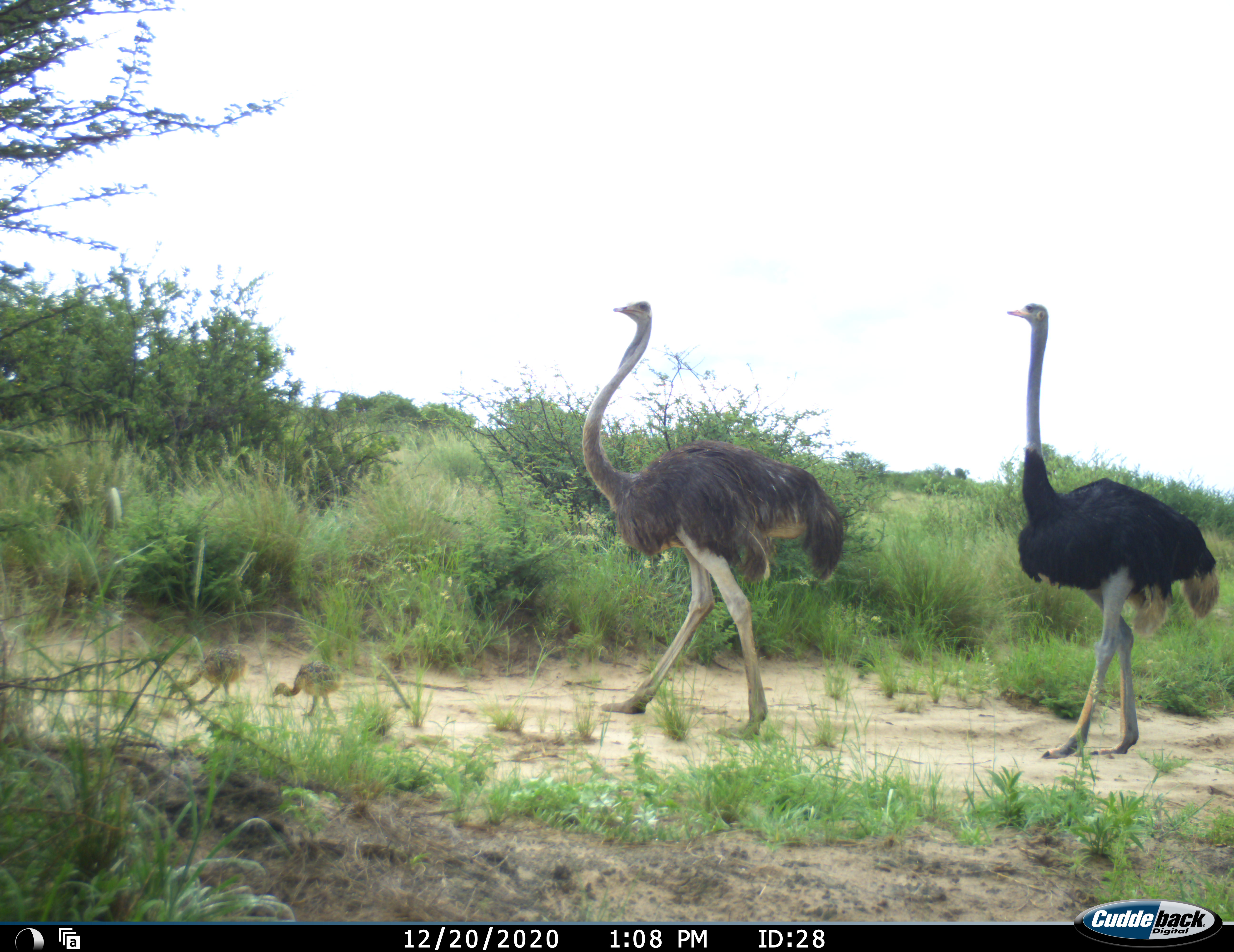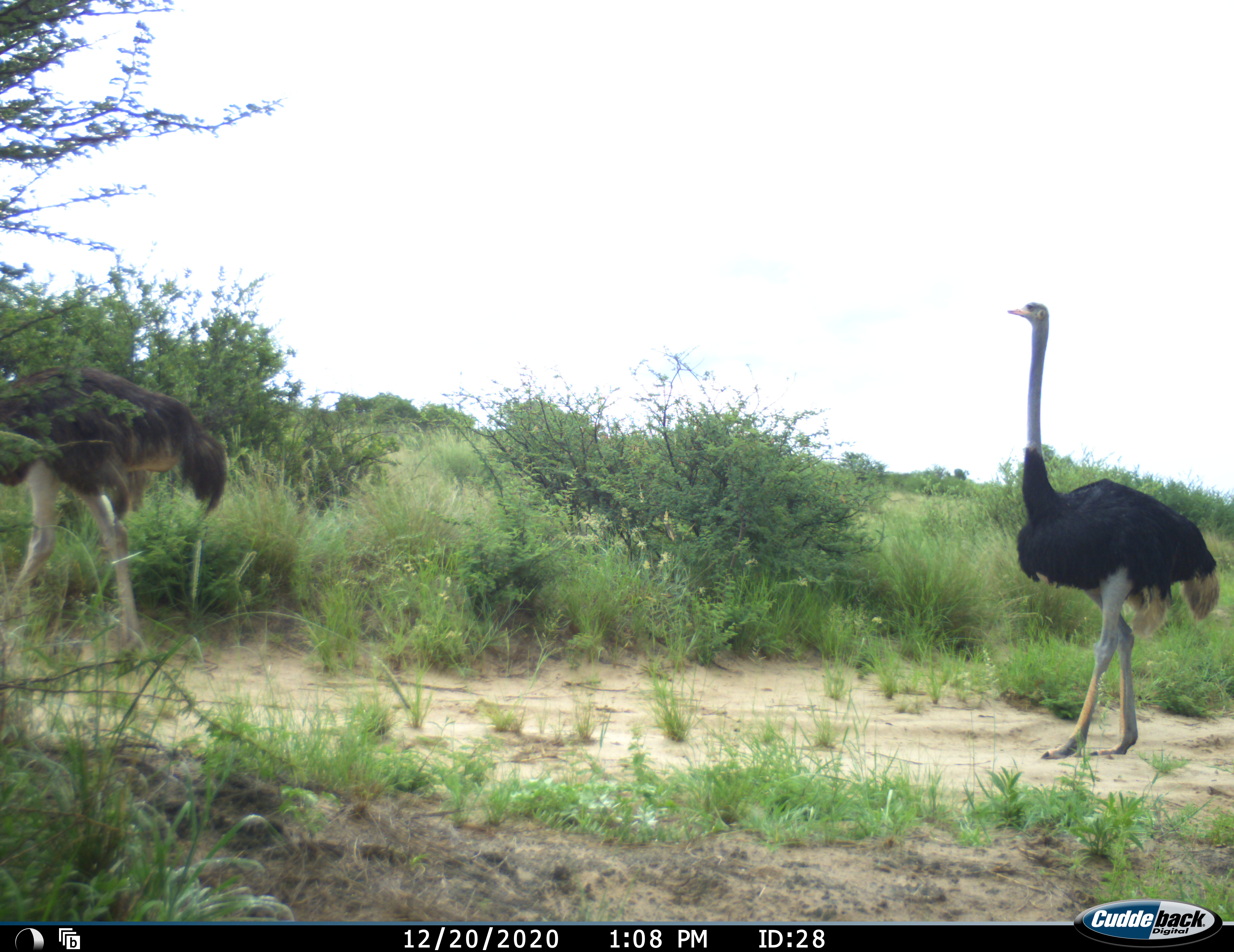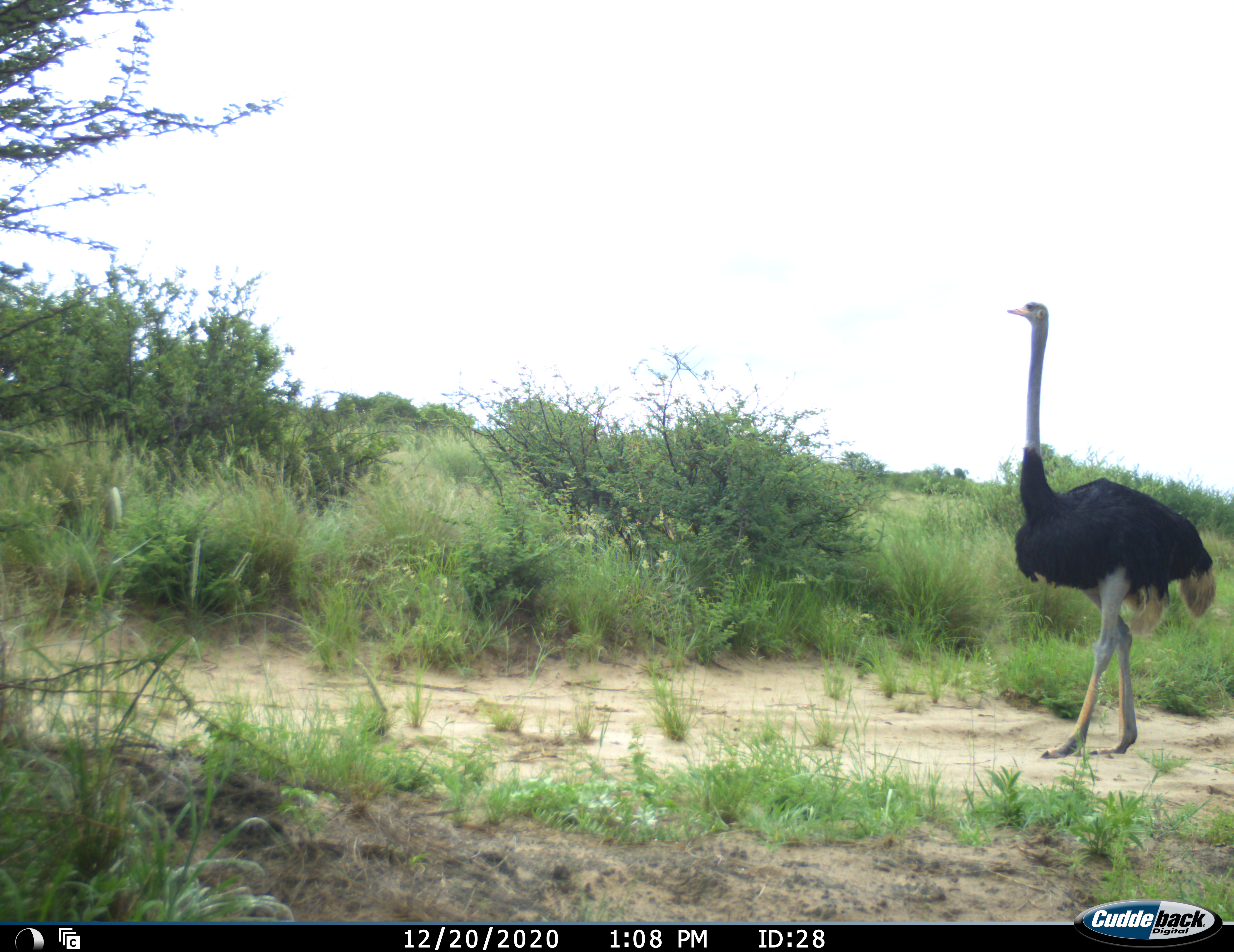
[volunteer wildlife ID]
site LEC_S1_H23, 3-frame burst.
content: unidentified animal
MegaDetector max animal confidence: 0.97